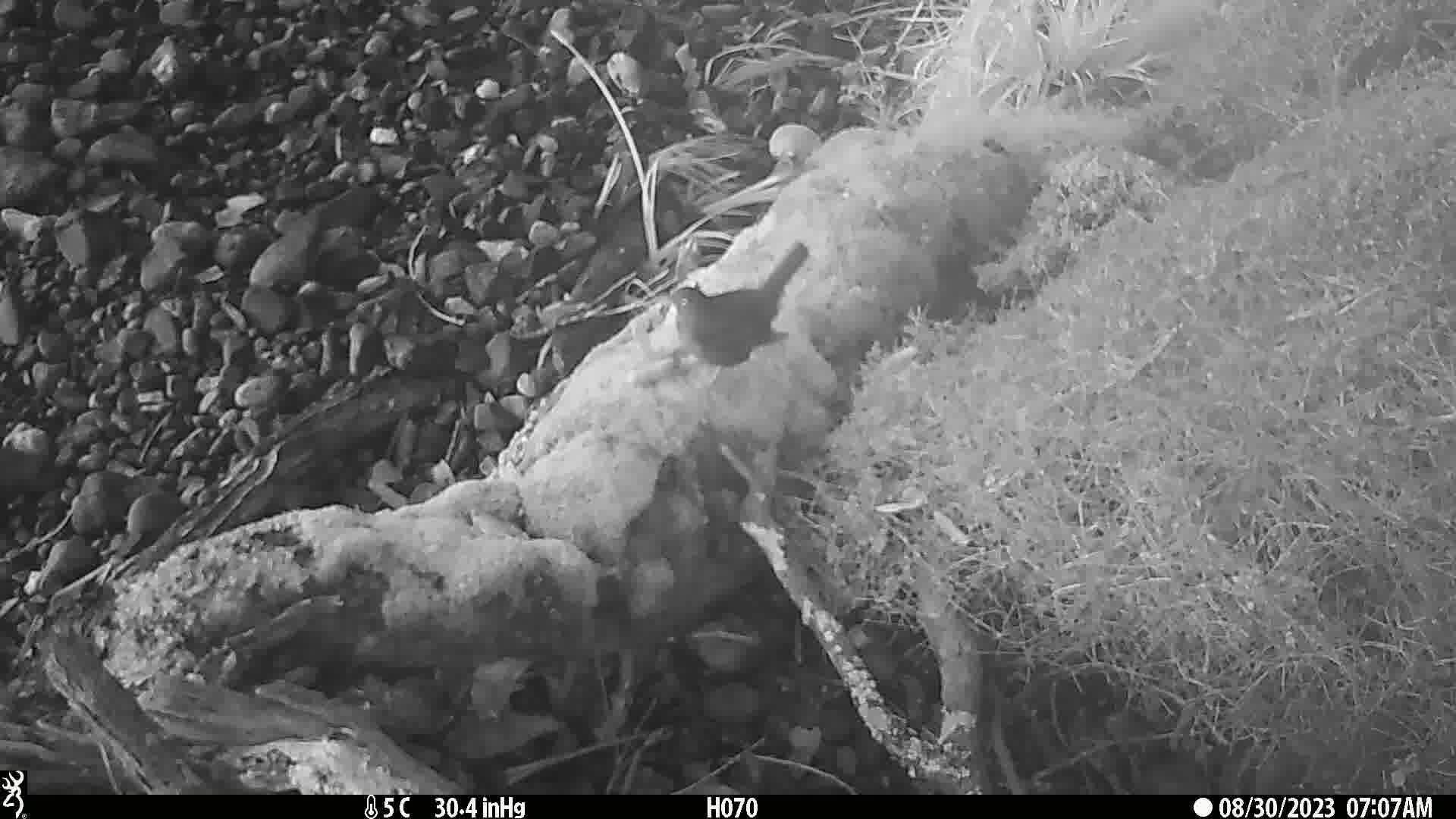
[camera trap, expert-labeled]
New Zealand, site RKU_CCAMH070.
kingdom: Animalia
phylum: Chordata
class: Aves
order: Passeriformes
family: Turdidae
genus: Turdus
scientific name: Turdus merula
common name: eurasian blackbird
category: blackbird